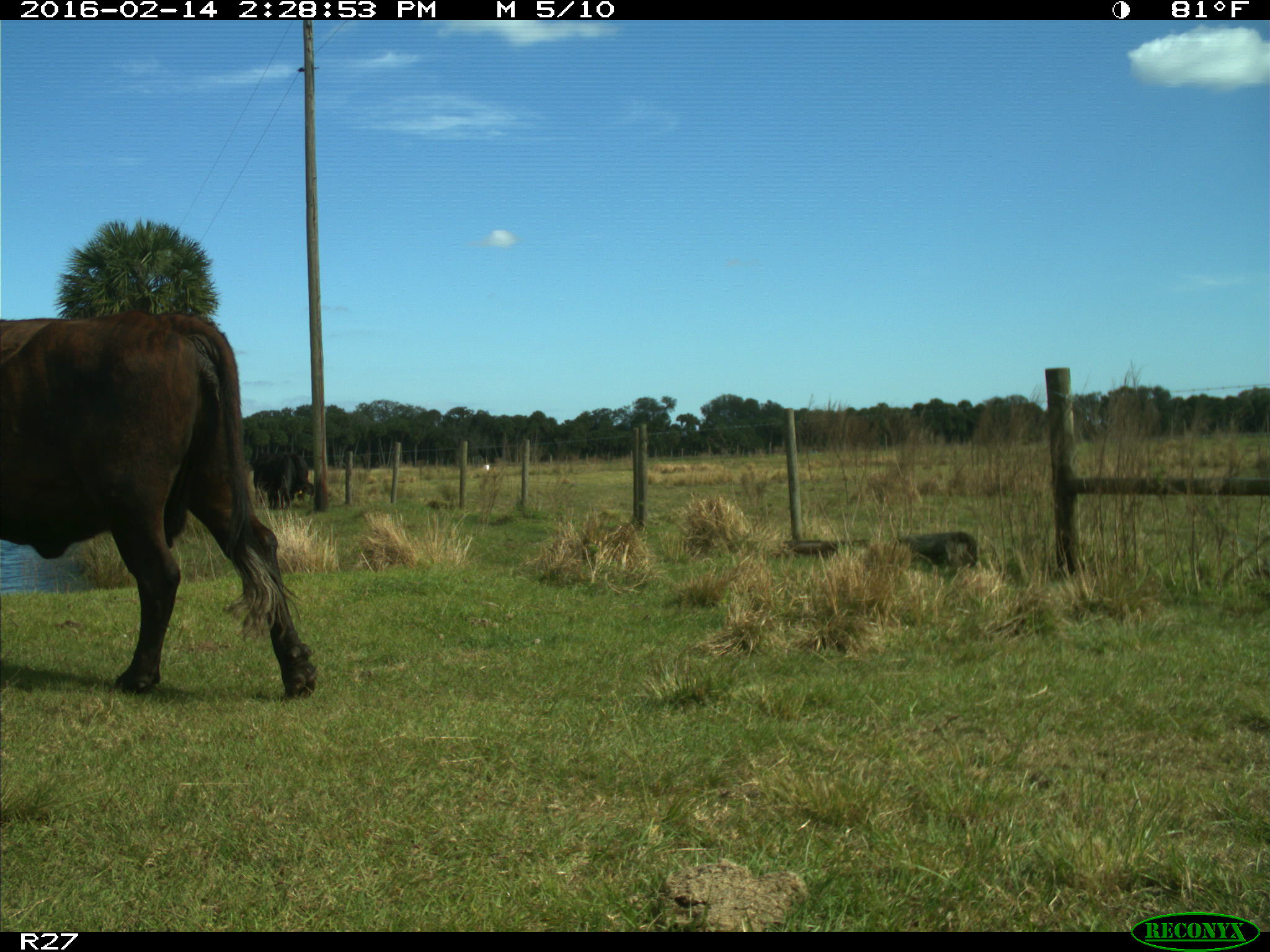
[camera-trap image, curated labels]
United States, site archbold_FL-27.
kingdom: Animalia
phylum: Chordata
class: Mammalia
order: Artiodactyla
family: Bovidae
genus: Bos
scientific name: Bos taurus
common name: domestic cow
Bos taurus (domestic cow).